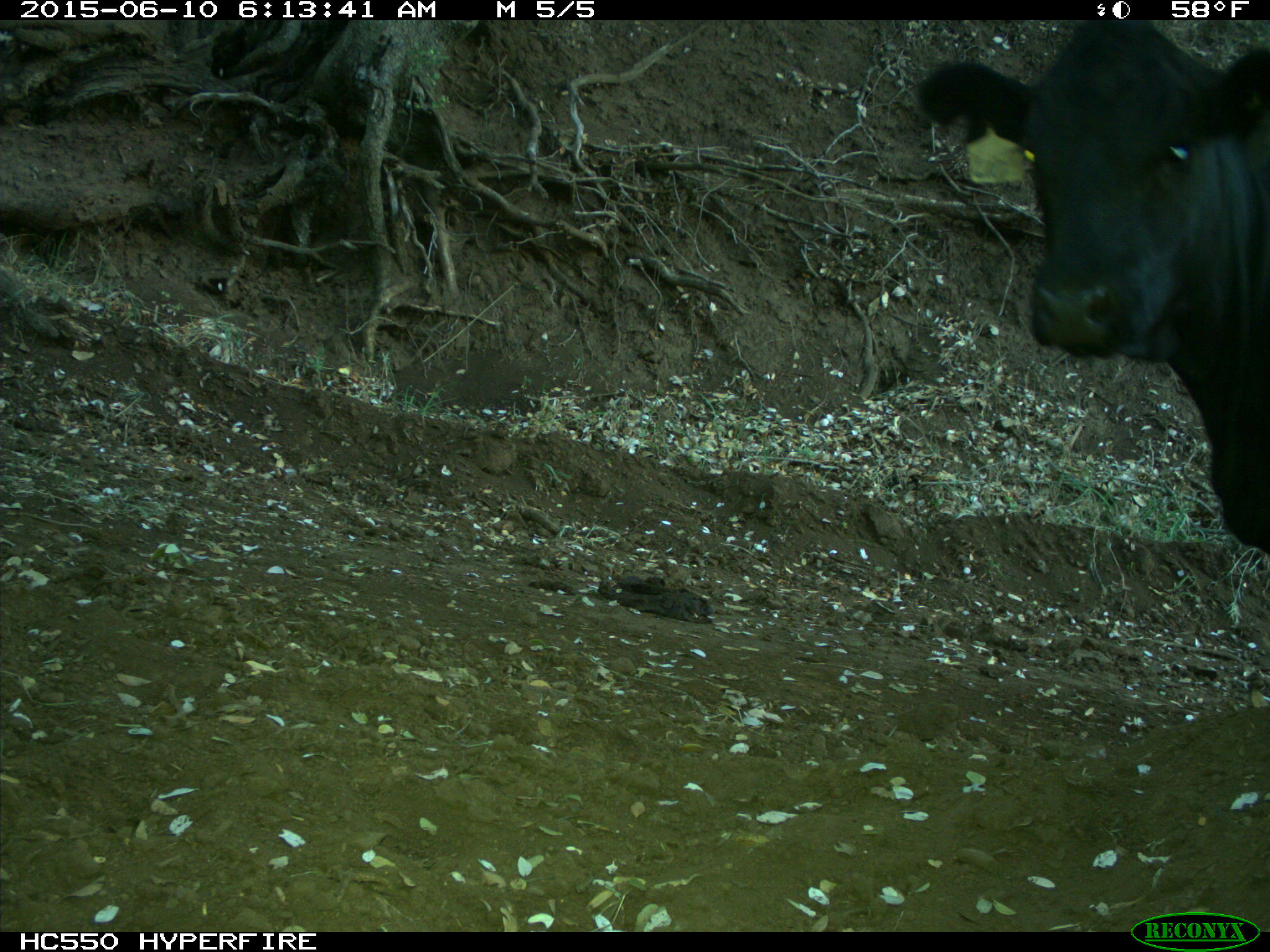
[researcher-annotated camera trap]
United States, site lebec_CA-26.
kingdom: Animalia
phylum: Chordata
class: Mammalia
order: Artiodactyla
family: Bovidae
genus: Bos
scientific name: Bos taurus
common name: domestic cow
Bos taurus (domestic cow).